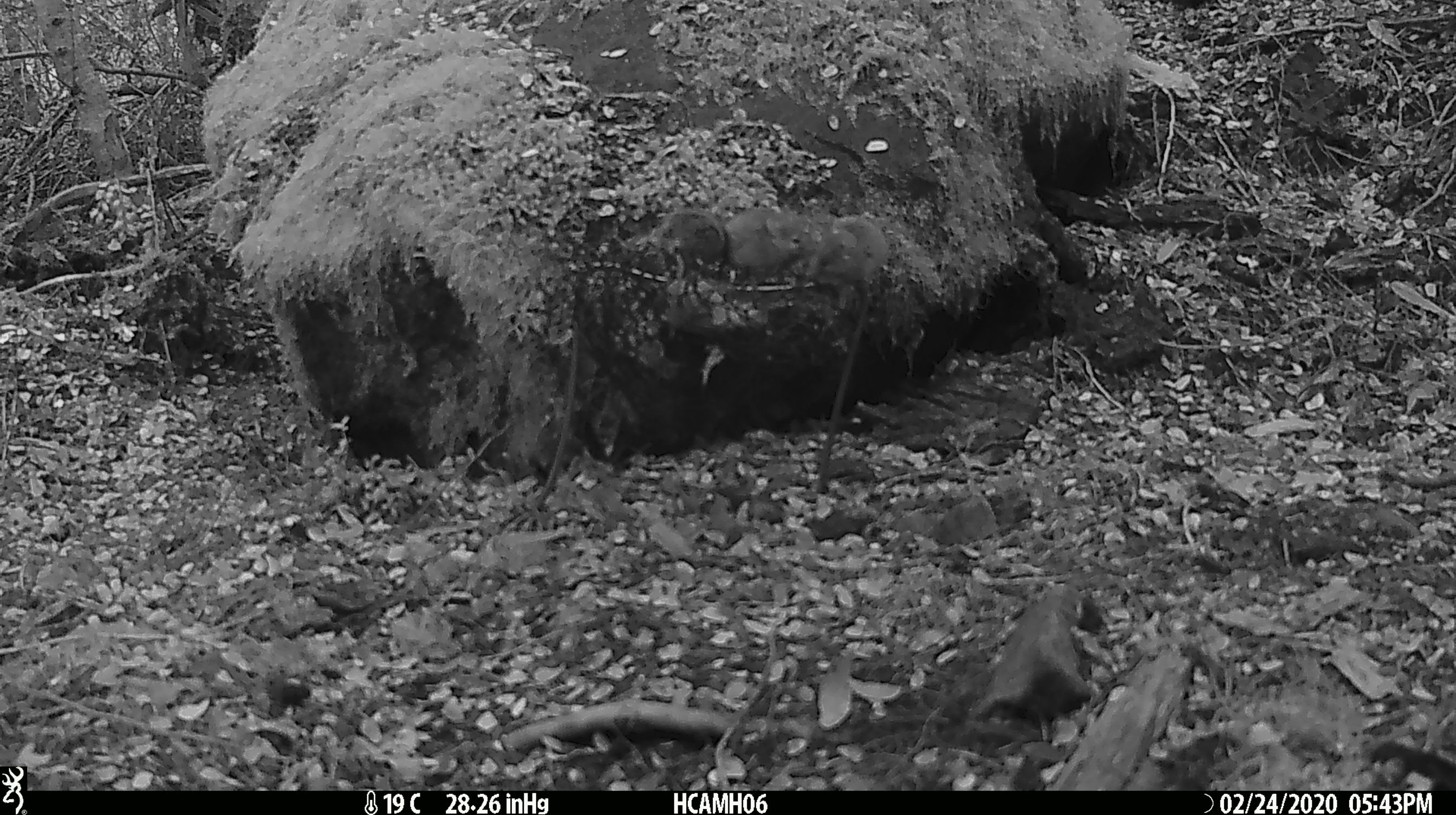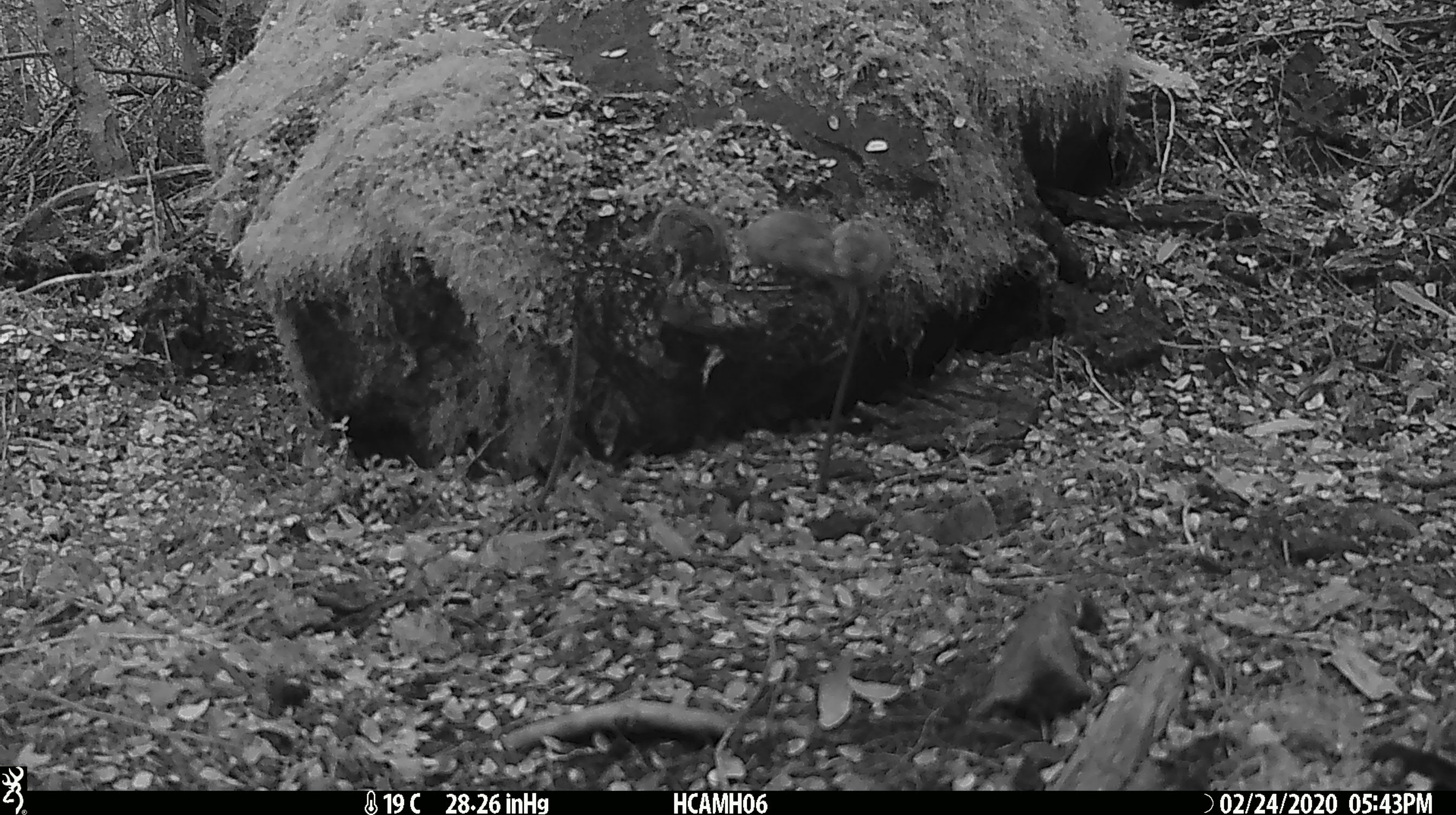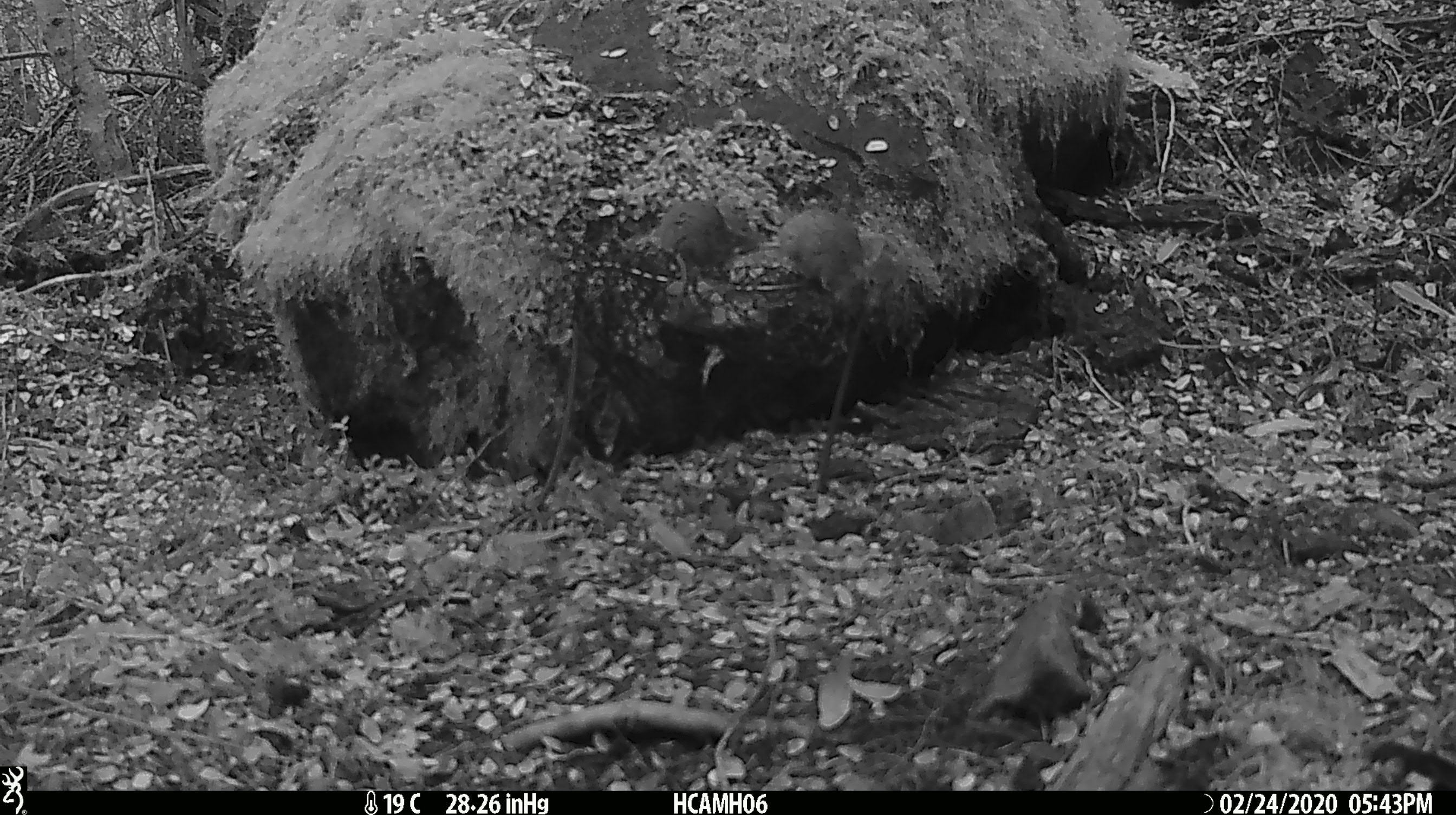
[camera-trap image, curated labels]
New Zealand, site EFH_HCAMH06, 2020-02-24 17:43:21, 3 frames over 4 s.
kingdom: Animalia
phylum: Chordata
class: Mammalia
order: Rodentia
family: Muridae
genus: Mus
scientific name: Mus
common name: mouse